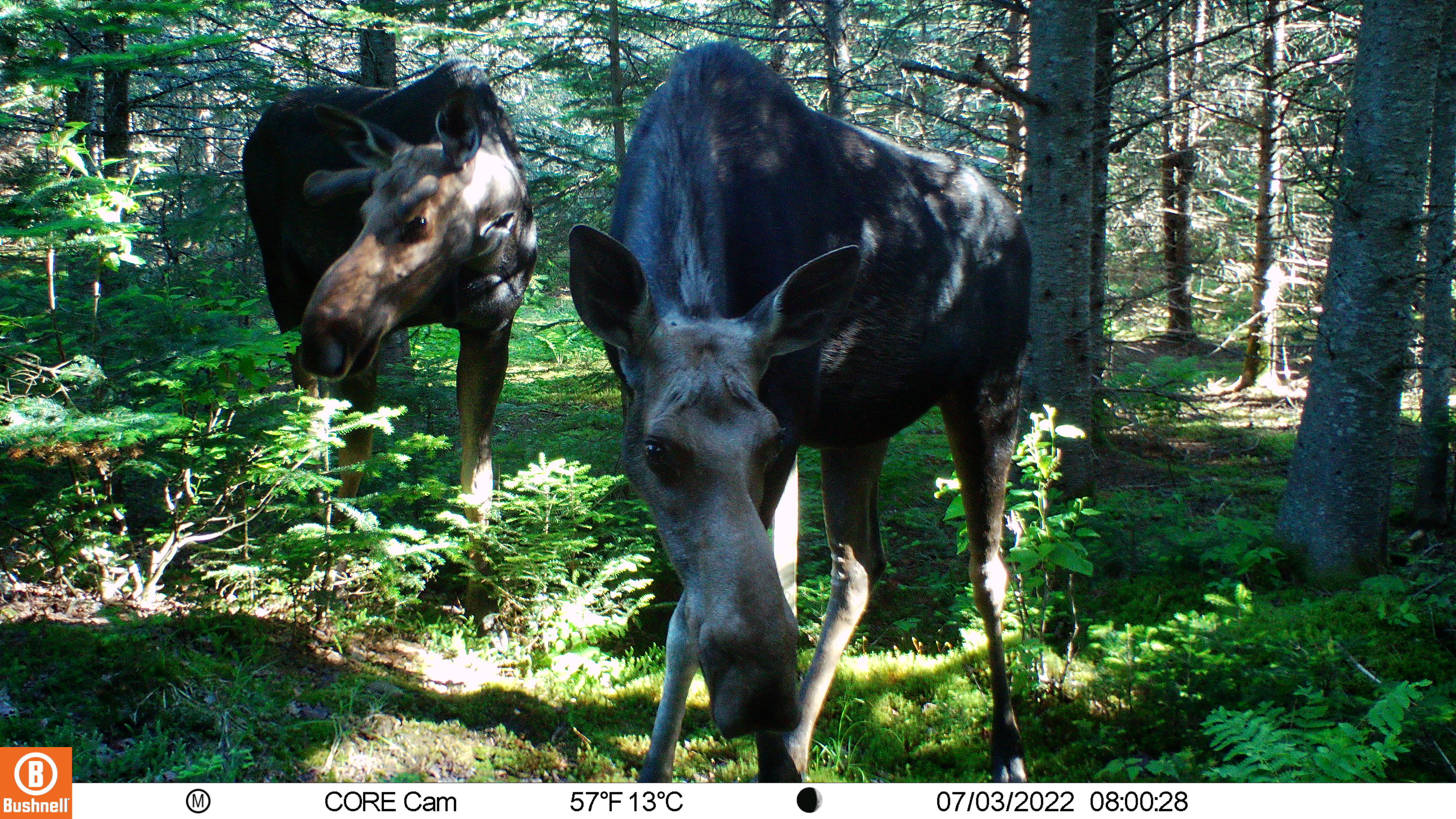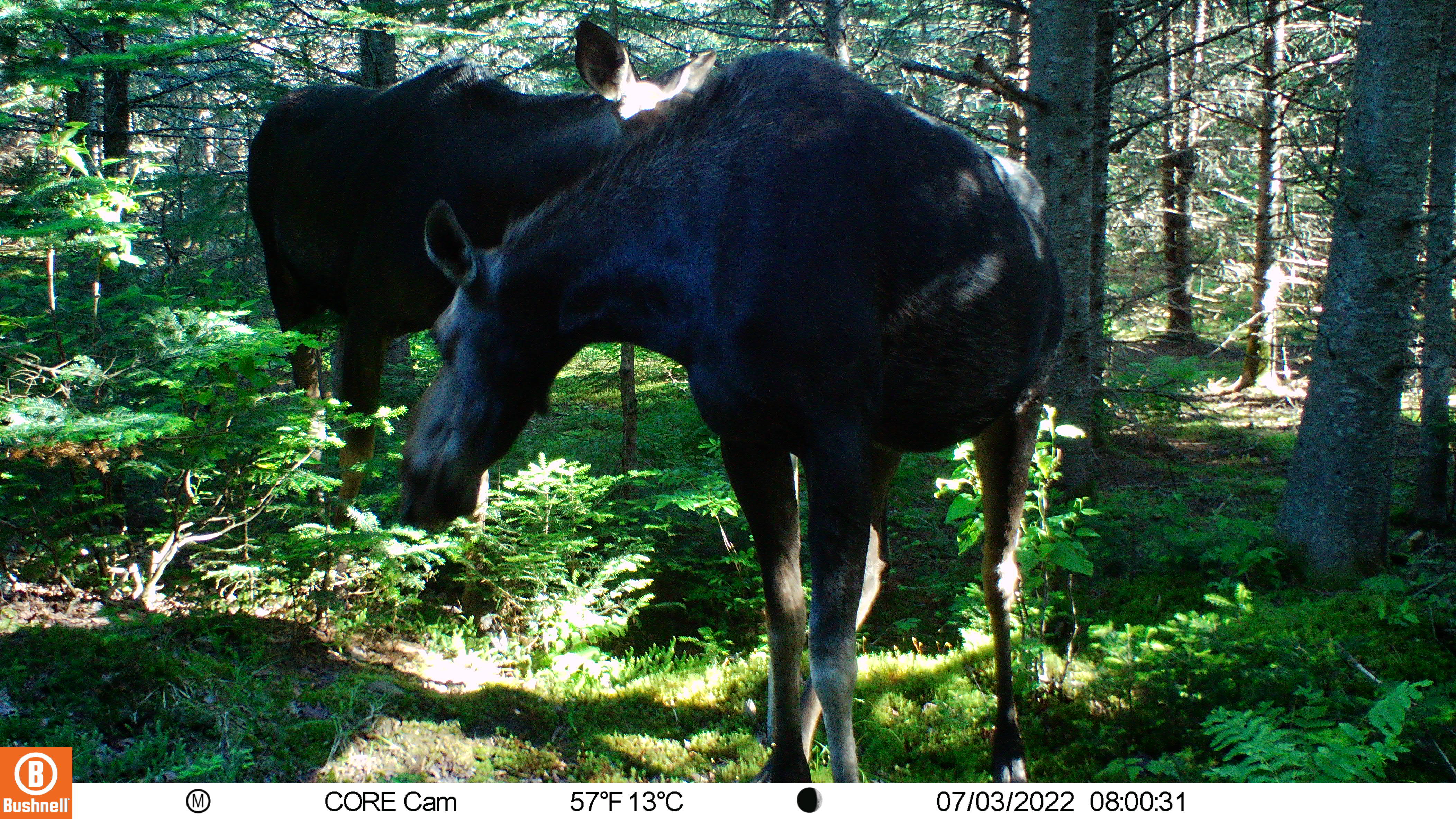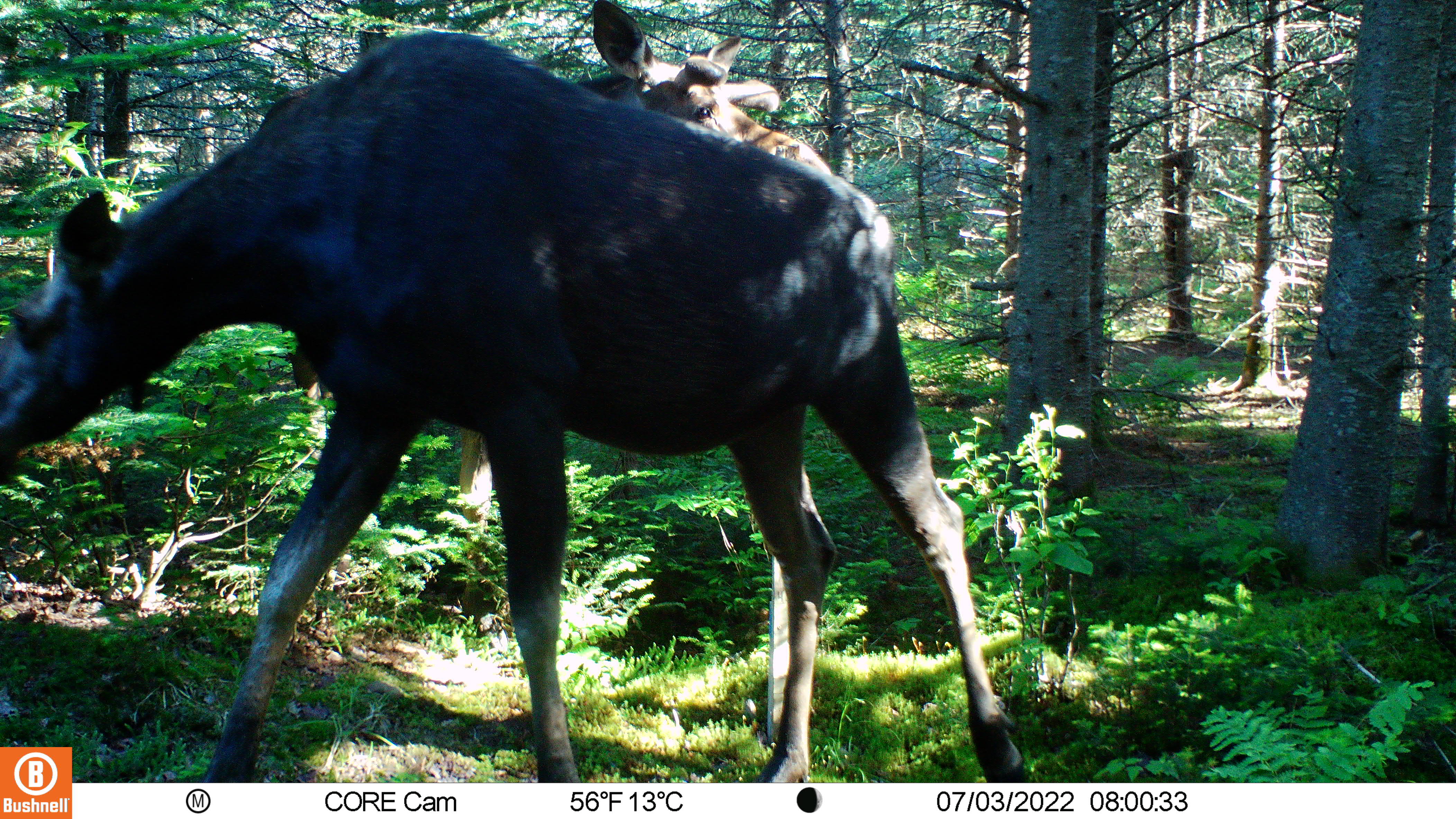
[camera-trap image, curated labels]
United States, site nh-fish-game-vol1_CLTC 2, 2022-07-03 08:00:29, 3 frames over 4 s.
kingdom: Animalia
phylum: Chordata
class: Mammalia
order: Artiodactyla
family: Cervidae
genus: Alces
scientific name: Alces alces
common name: moose